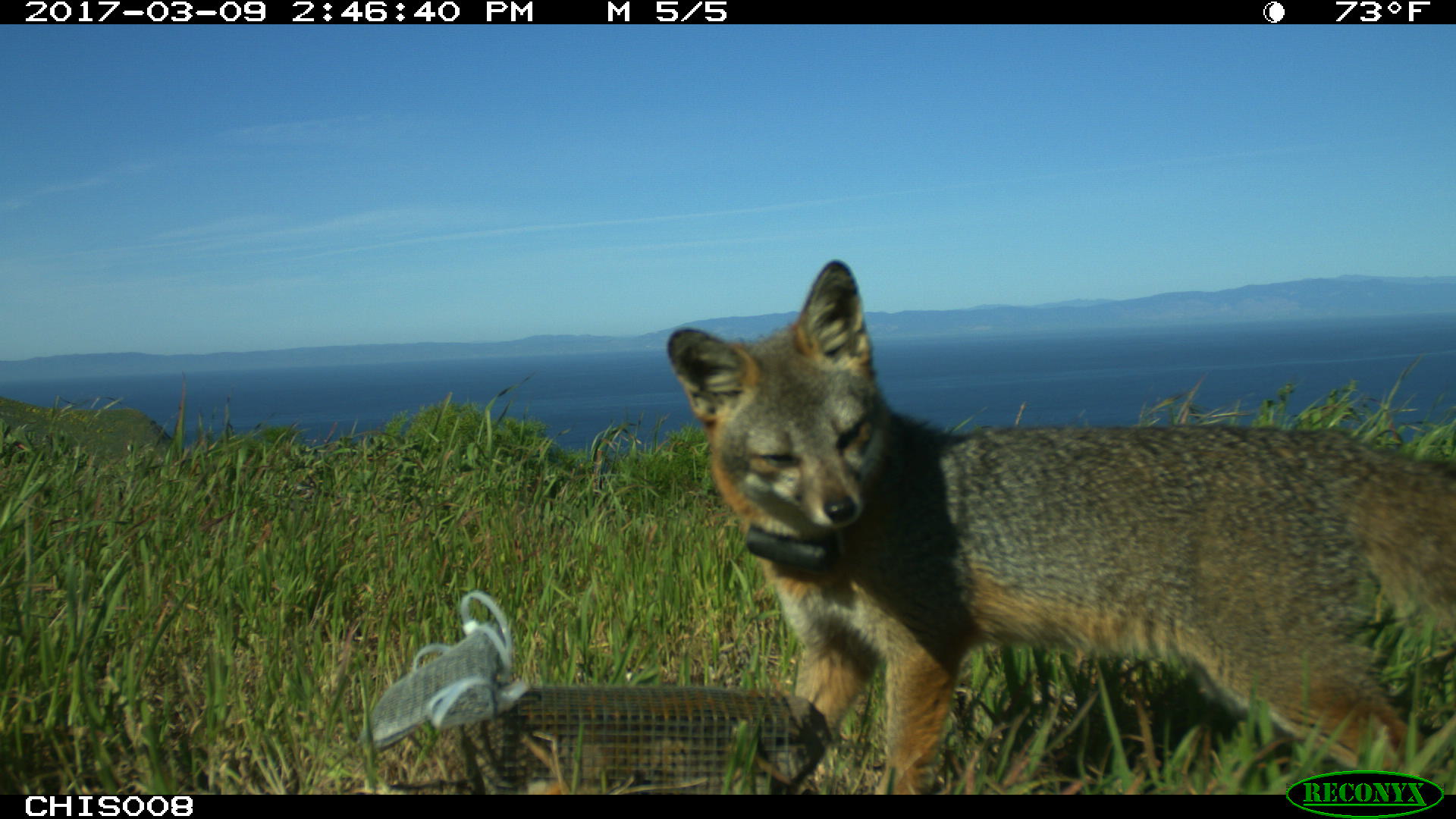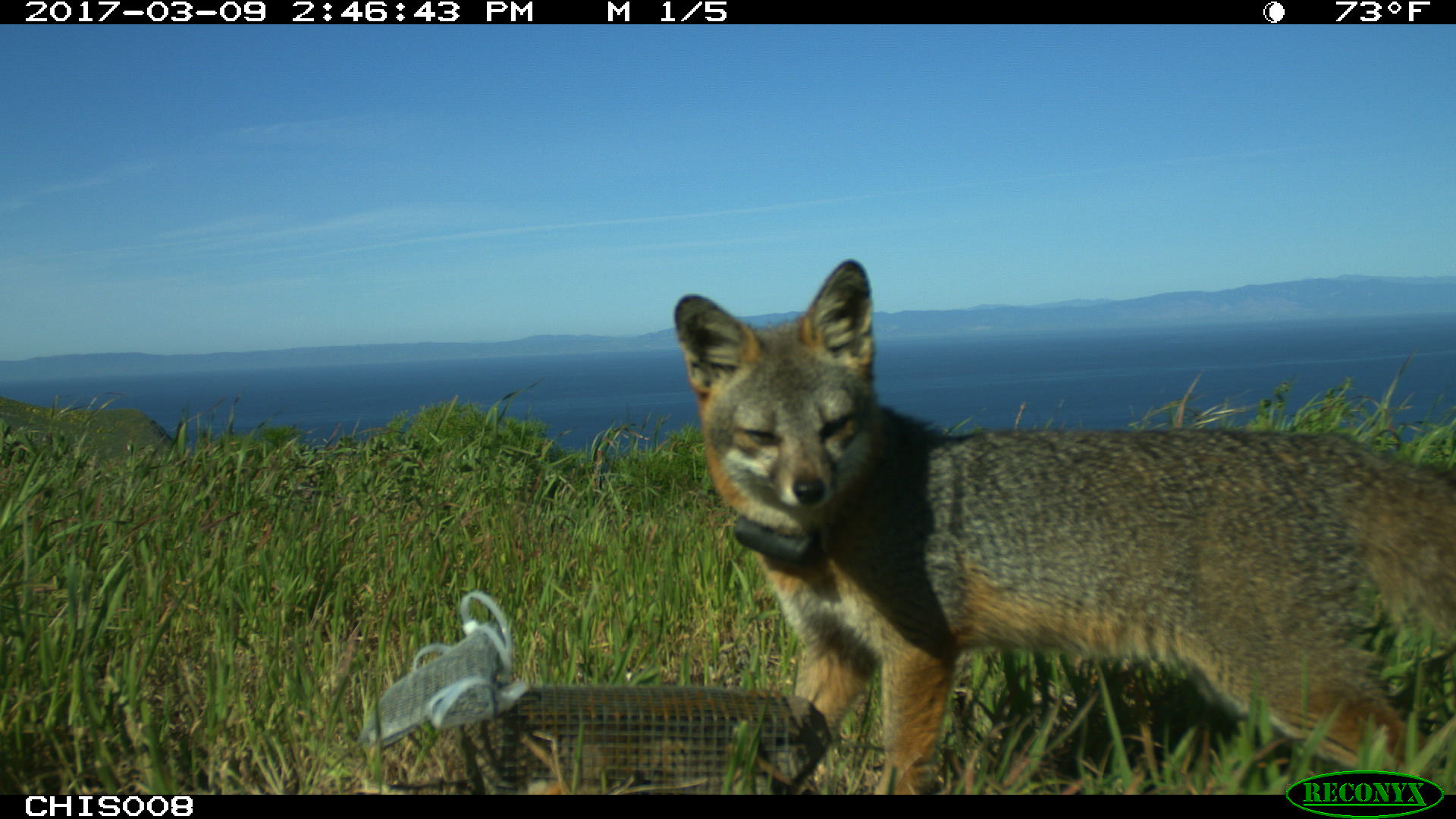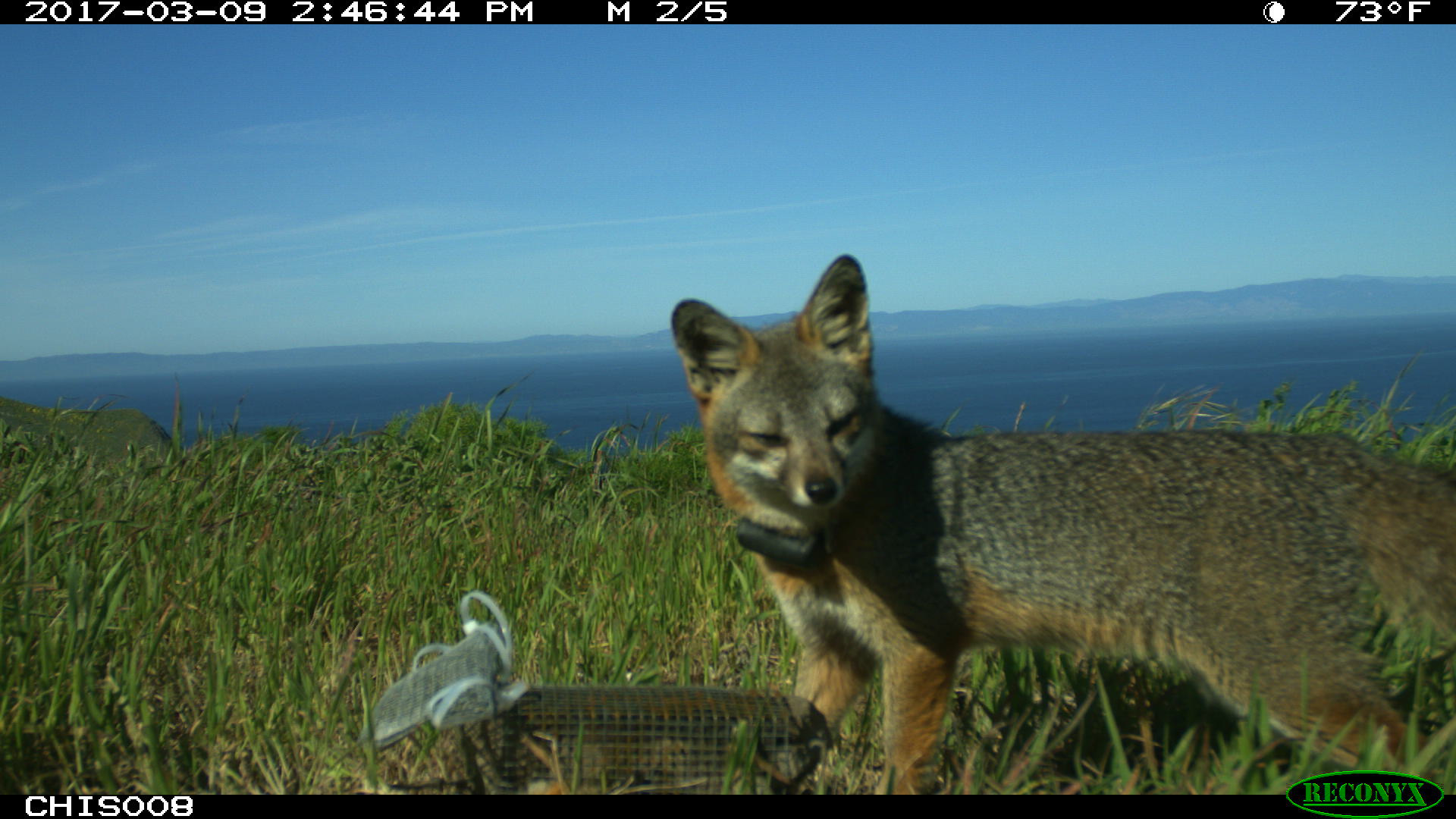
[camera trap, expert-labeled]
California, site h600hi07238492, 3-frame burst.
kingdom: Animalia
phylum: Chordata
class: Mammalia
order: Carnivora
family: Canidae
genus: Urocyon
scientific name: Urocyon littoralis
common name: island fox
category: fox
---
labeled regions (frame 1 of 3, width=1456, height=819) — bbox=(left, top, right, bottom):
fox: bbox=(659, 256, 1455, 795)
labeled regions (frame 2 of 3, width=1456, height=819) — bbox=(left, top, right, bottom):
fox: bbox=(673, 259, 1455, 795)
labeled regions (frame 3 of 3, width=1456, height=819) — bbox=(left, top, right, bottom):
fox: bbox=(670, 253, 1455, 795)